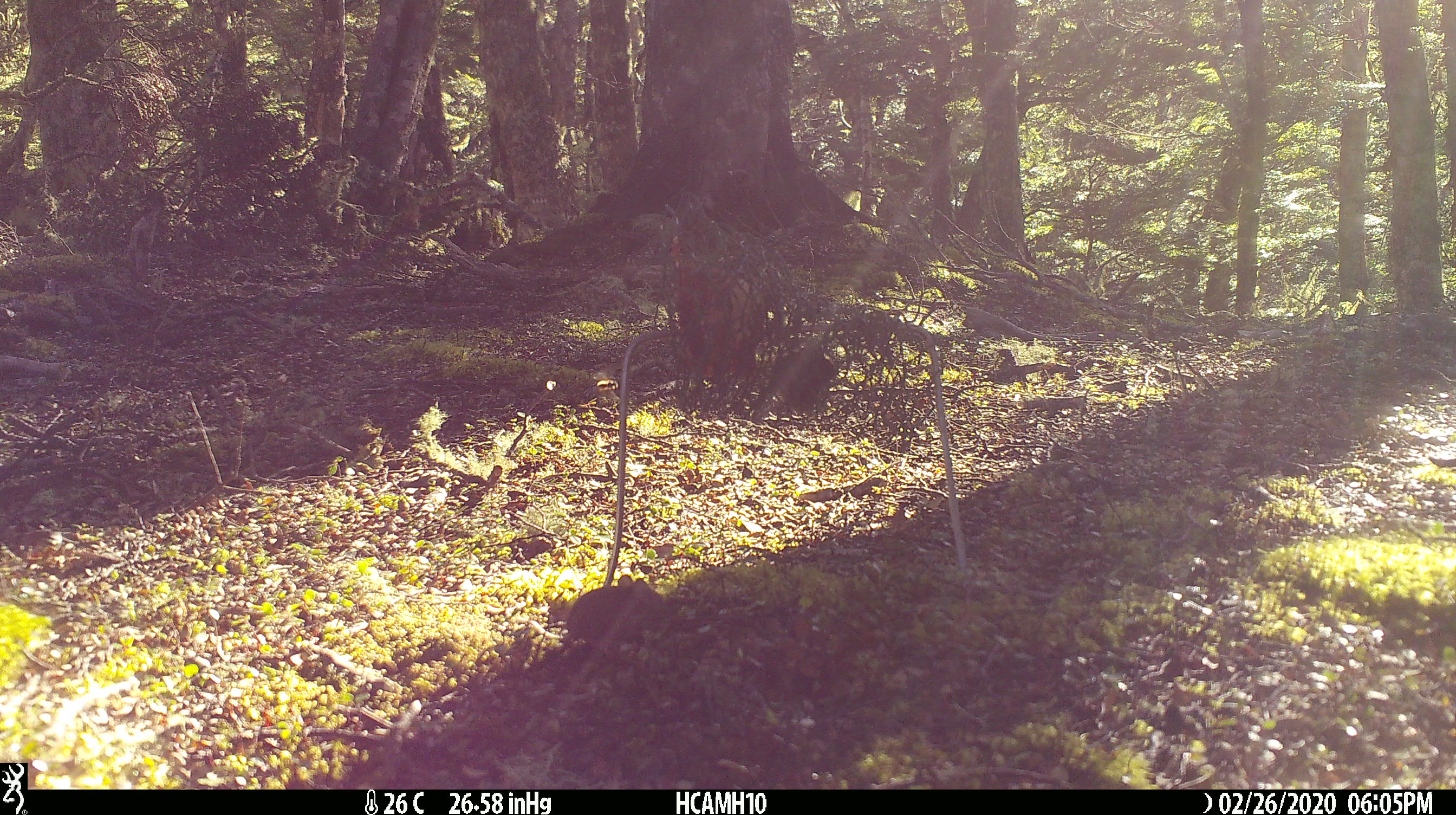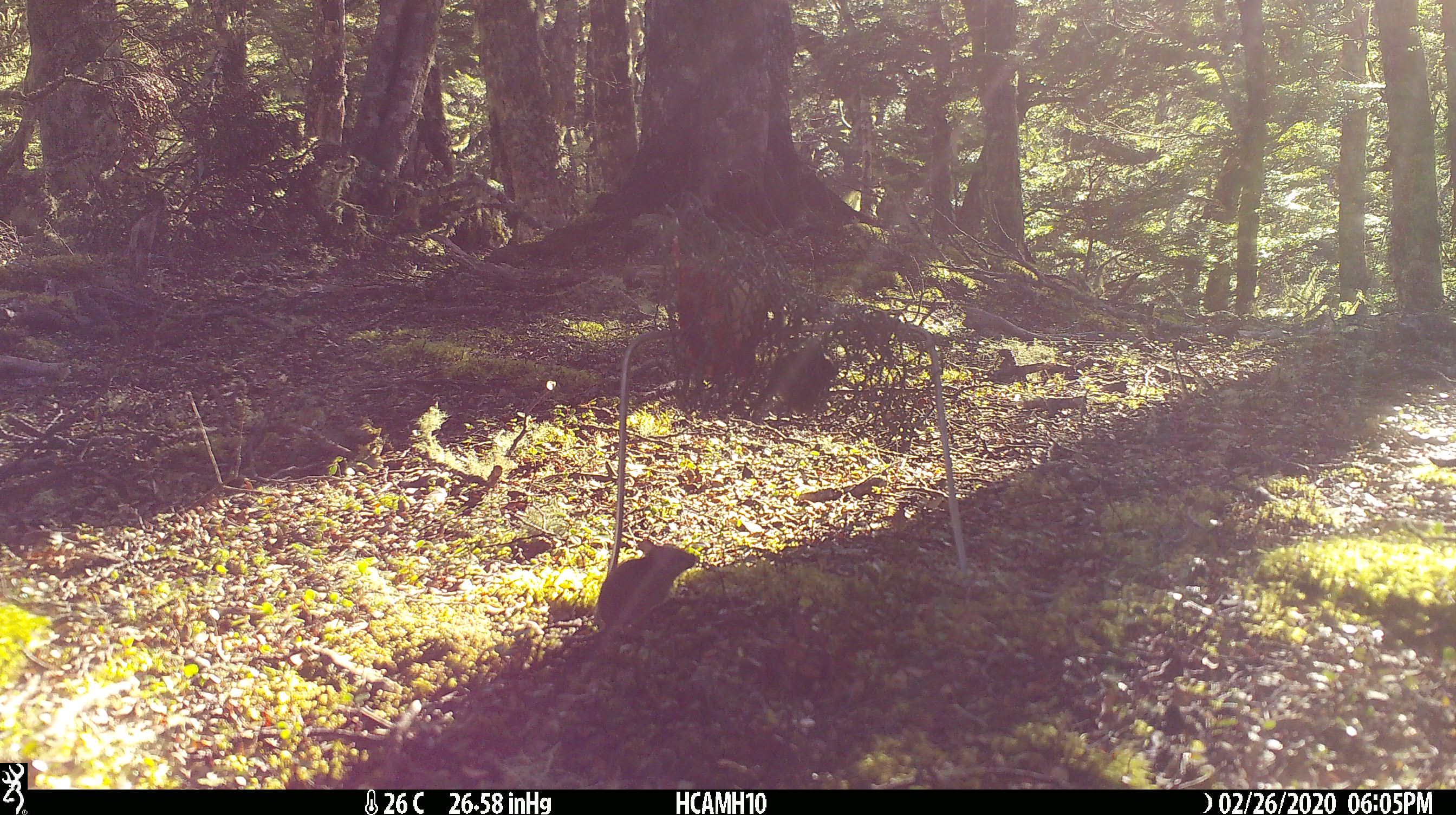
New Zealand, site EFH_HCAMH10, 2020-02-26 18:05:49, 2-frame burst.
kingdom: Animalia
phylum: Chordata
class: Mammalia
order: Rodentia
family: Muridae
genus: Mus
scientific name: Mus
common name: mouse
Mouse (Mus).